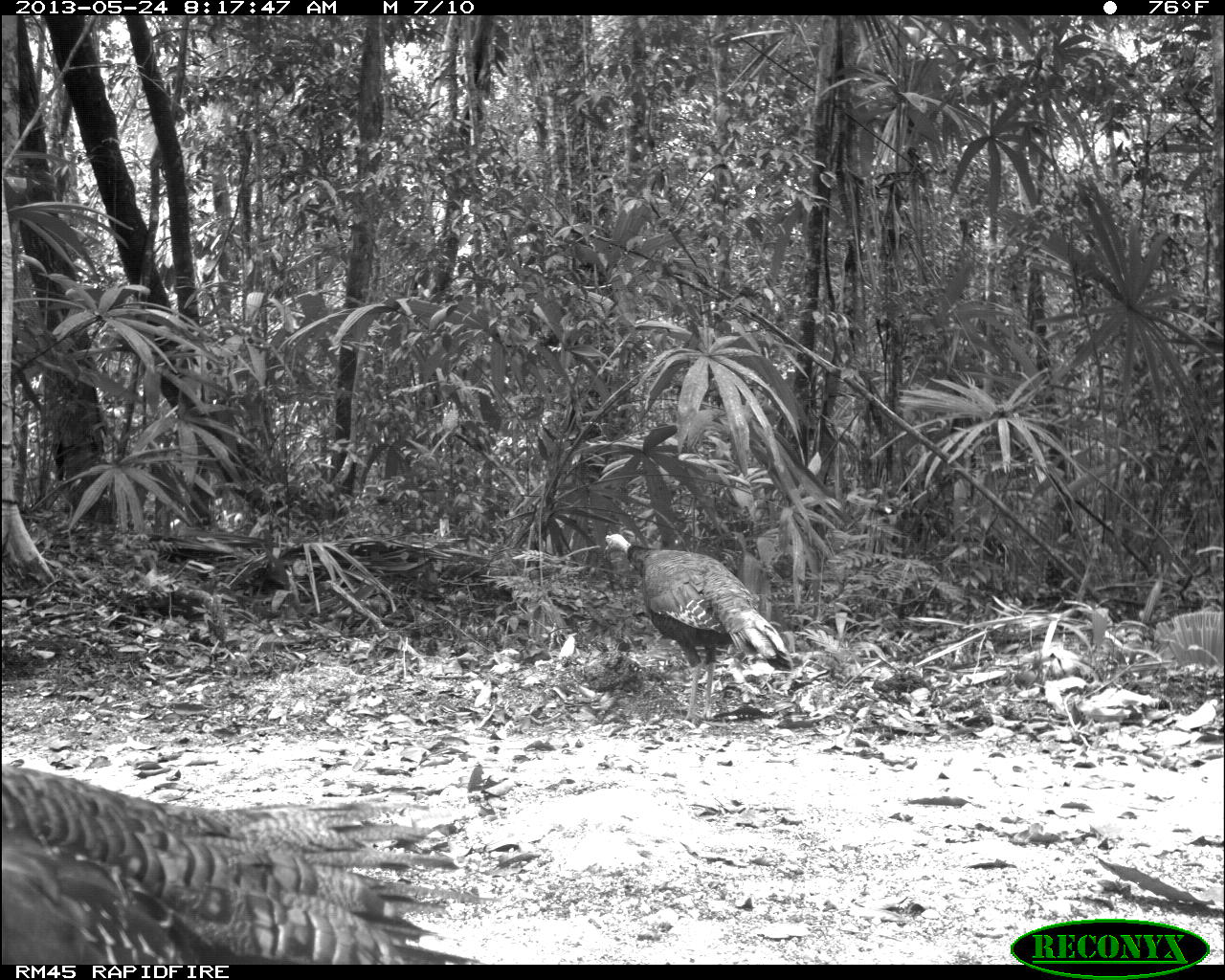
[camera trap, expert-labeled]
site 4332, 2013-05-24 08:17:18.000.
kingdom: Animalia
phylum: Chordata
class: Aves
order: Galliformes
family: Phasianidae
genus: Meleagris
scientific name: Meleagris ocellata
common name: ocellated turkey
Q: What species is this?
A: Meleagris ocellata (ocellated turkey).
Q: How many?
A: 3.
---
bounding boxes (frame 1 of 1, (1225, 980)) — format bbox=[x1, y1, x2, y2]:
meleagris ocellata: bbox=[0, 755, 497, 963]; bbox=[604, 530, 793, 722]